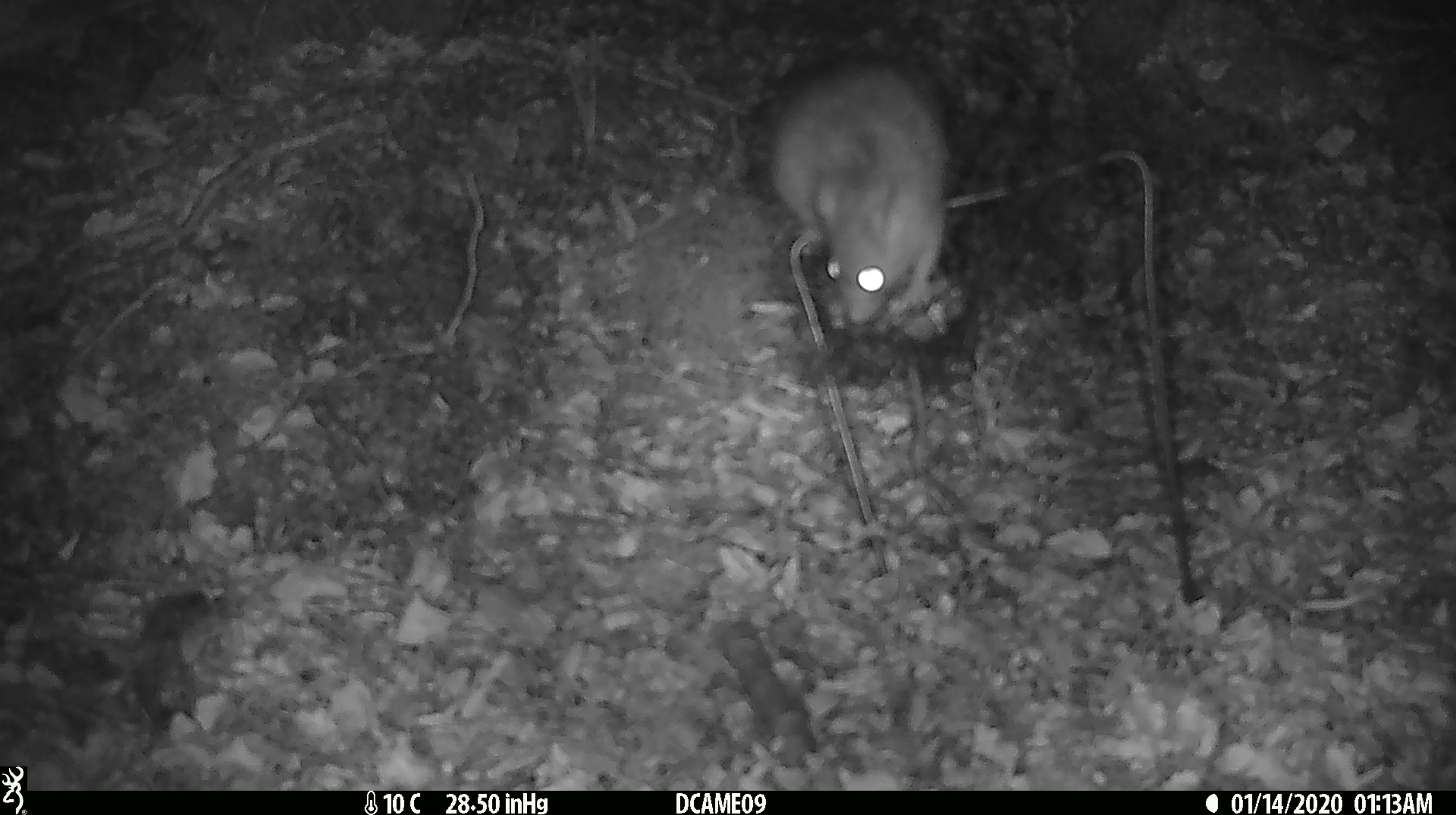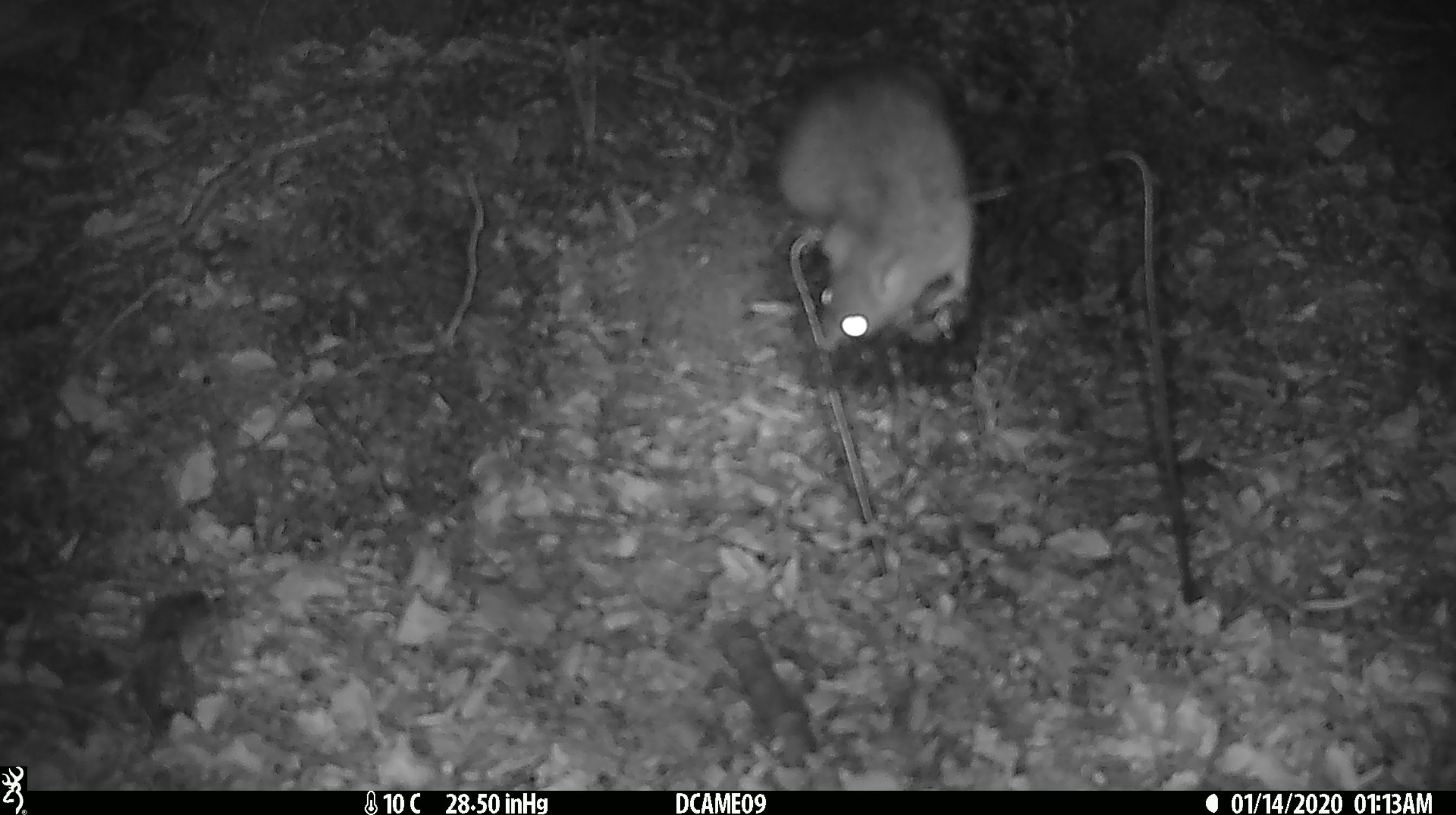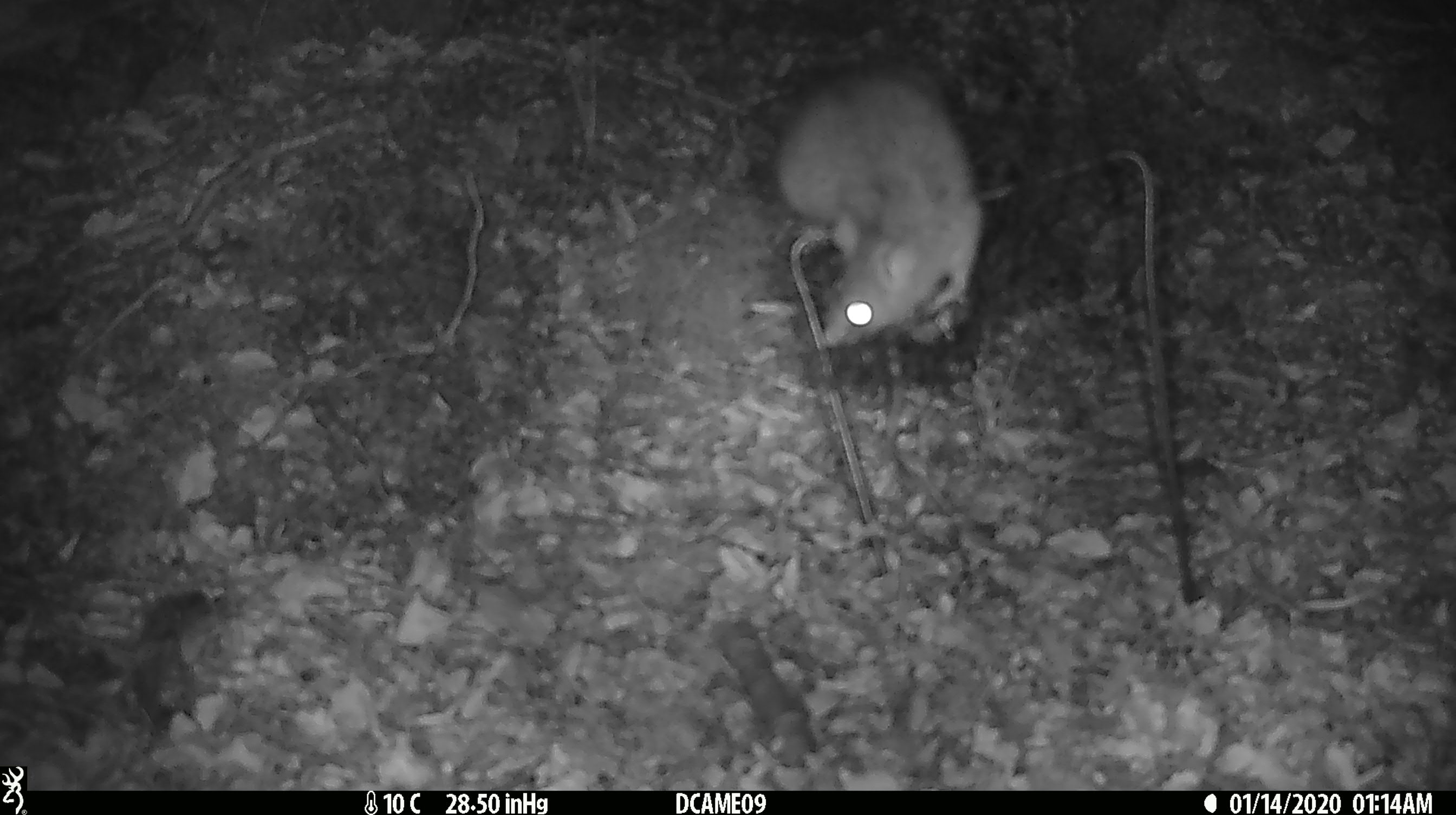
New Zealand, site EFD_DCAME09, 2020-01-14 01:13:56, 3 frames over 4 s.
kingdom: Animalia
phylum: Chordata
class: Mammalia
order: Rodentia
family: Muridae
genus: Rattus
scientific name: Rattus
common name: rat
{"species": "rat (Rattus)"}